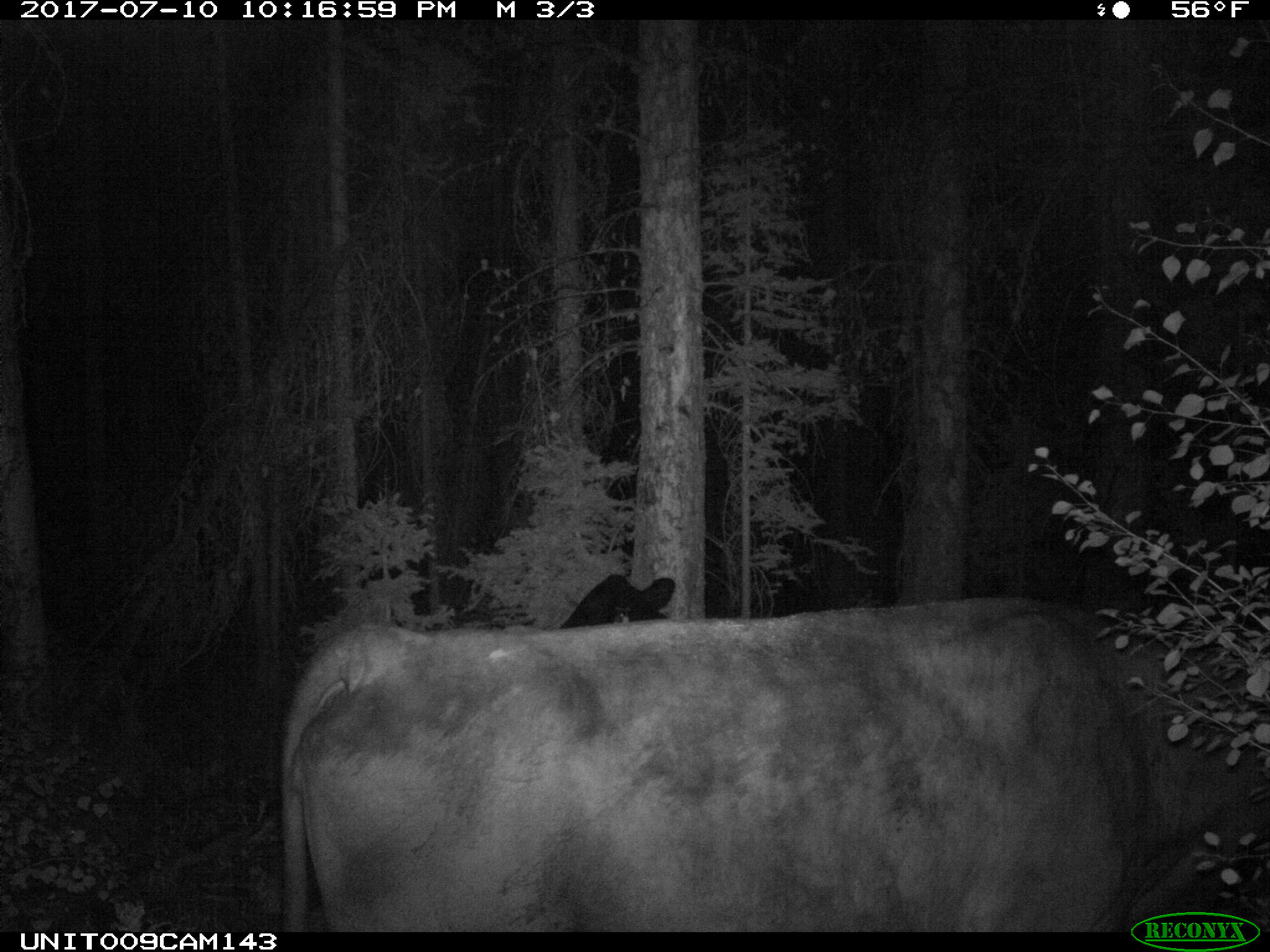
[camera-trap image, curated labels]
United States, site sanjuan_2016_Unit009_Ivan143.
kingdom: Animalia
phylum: Chordata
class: Mammalia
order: Artiodactyla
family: Bovidae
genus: Bos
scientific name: Bos taurus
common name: domestic cow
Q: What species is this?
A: Bos taurus (domestic cow).